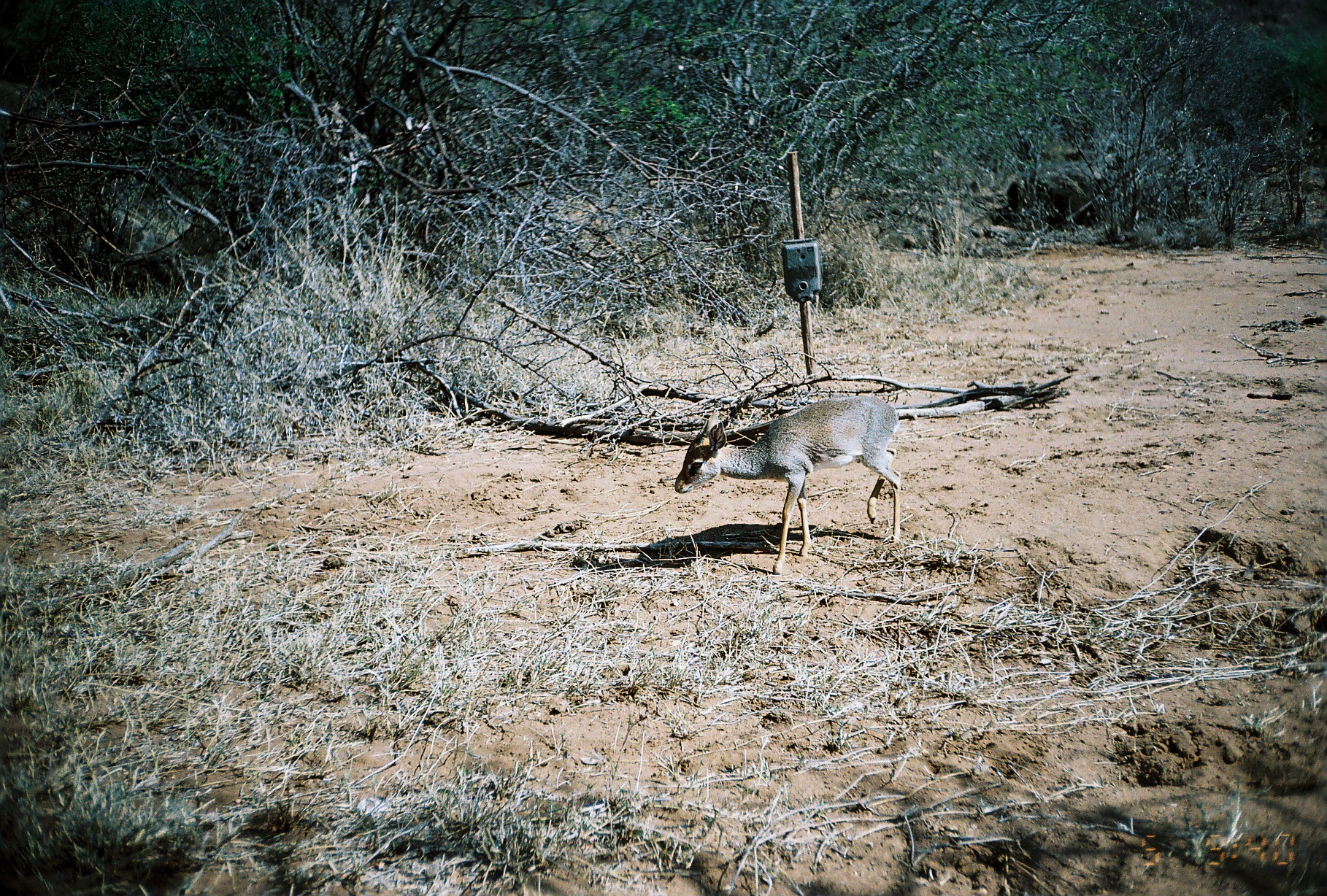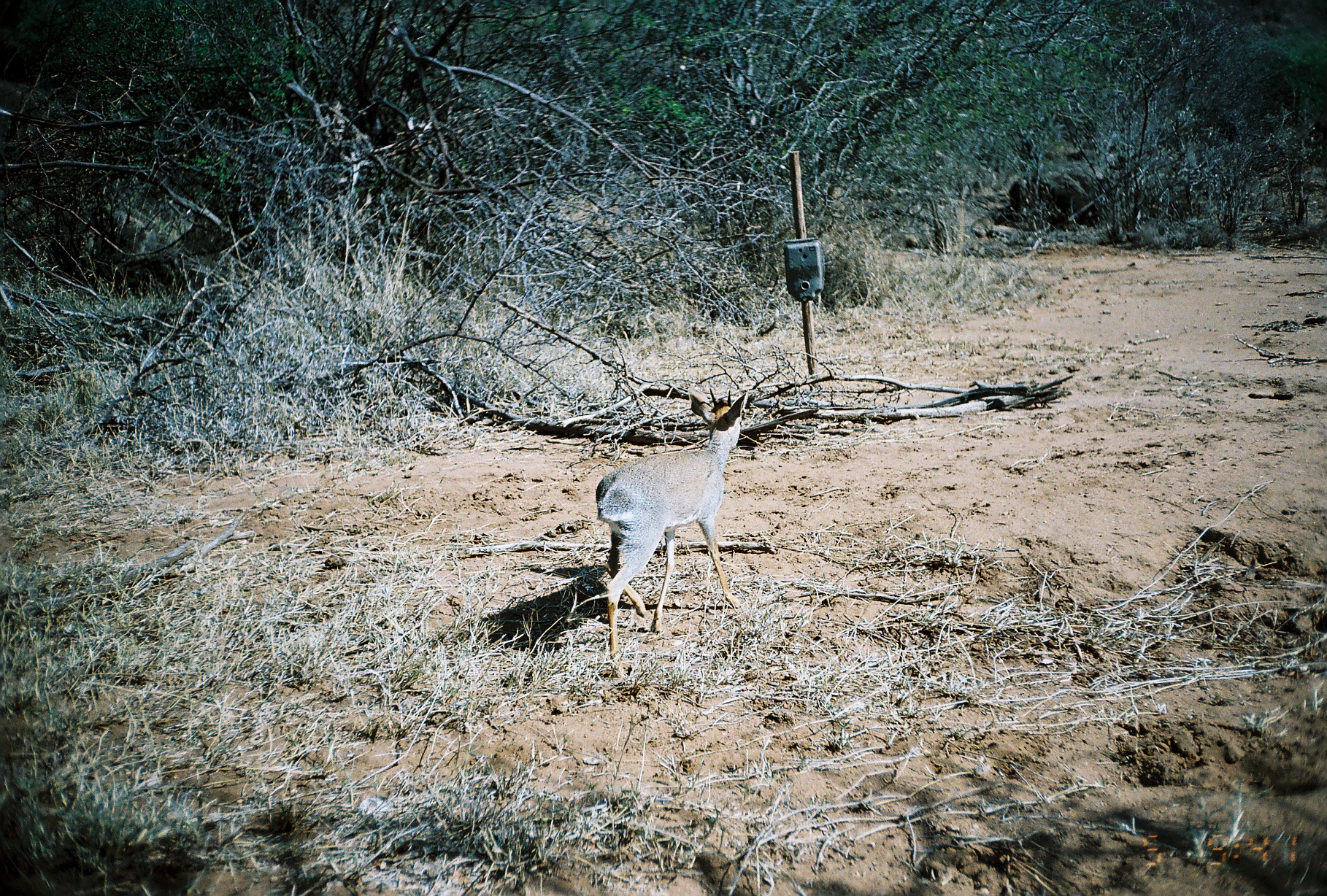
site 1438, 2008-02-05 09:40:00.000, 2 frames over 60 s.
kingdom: Animalia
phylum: Chordata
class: Mammalia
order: Artiodactyla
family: Bovidae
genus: Madoqua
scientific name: Madoqua guentheri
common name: günther's dik-dik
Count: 1.